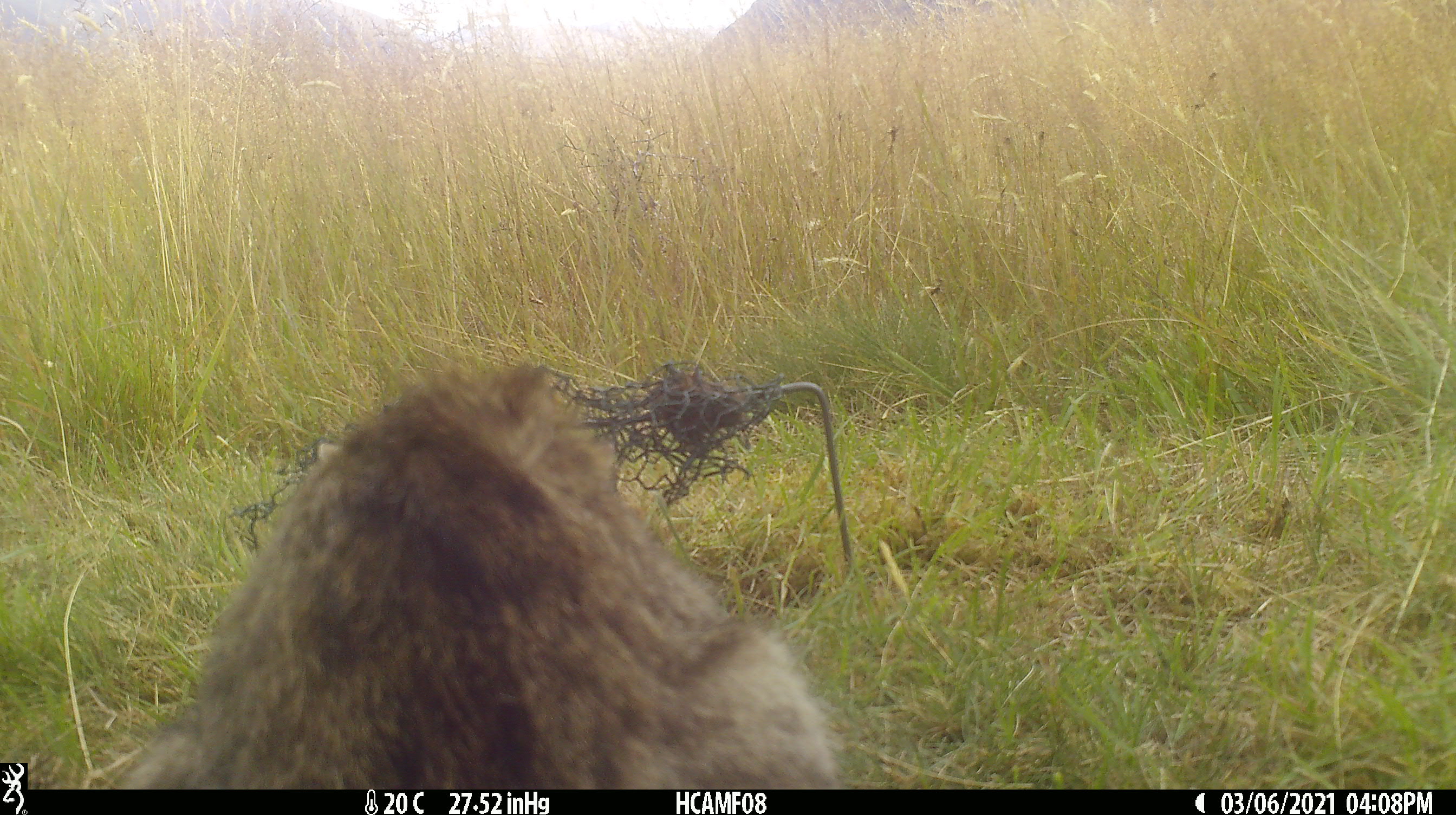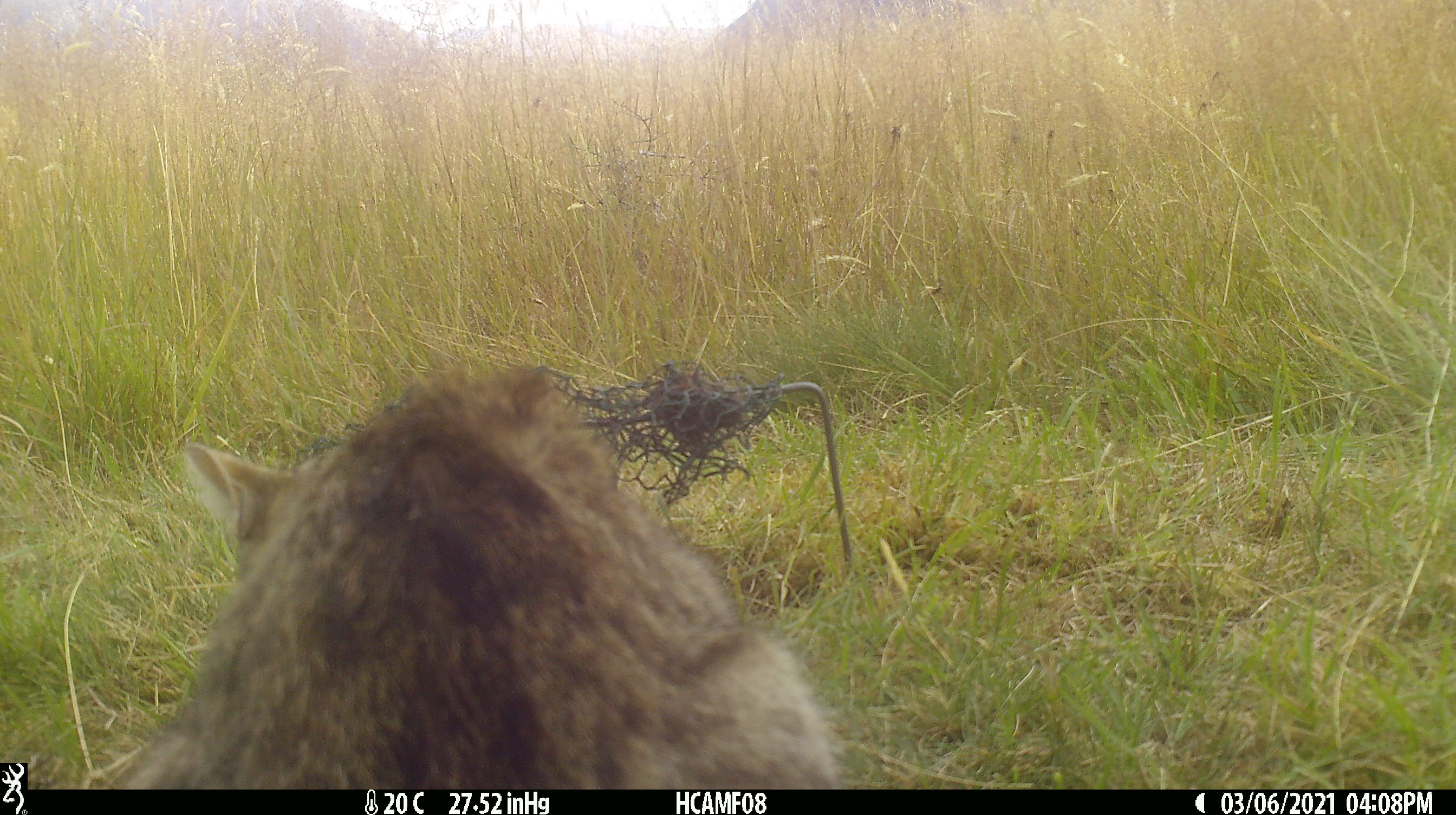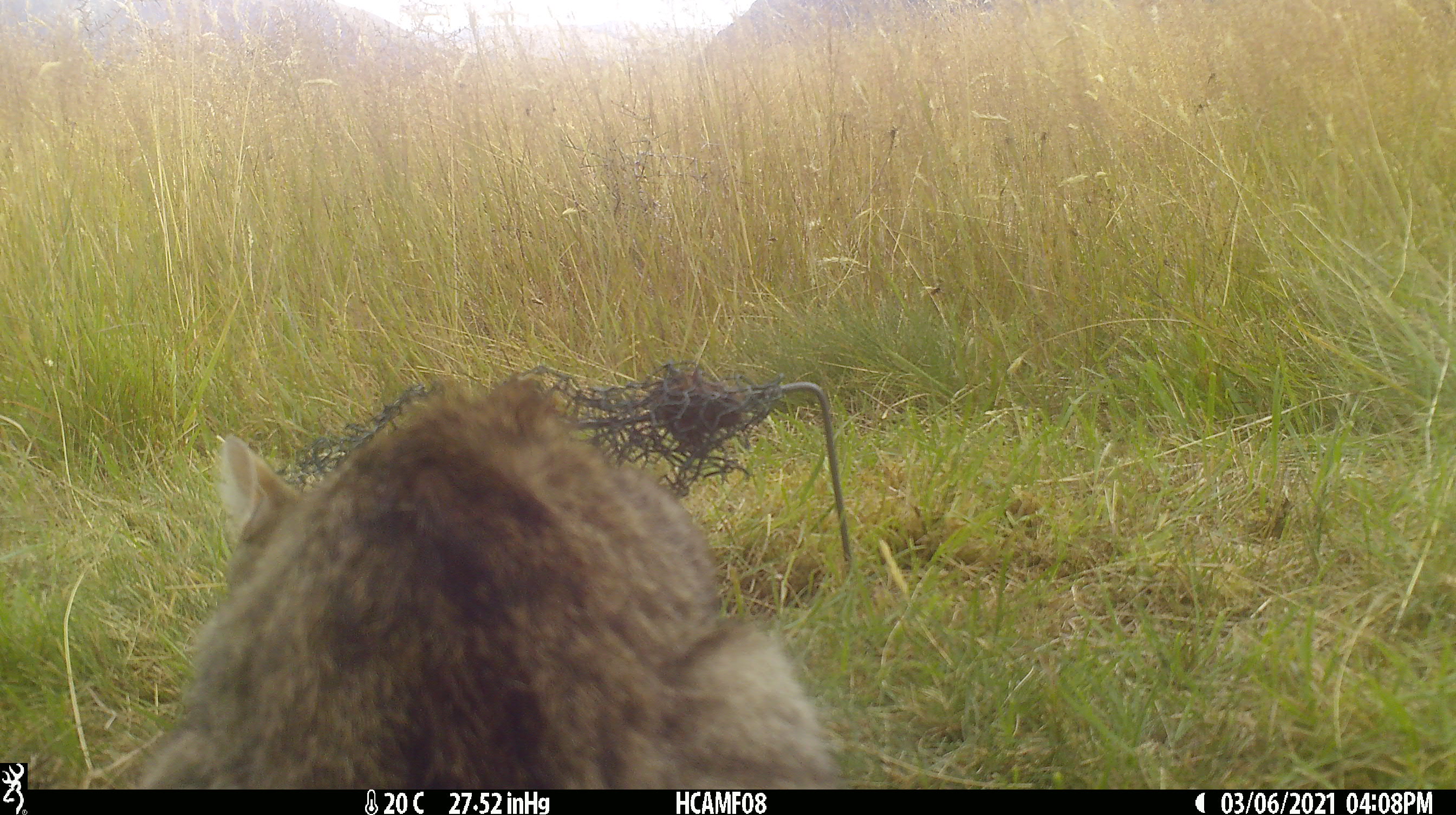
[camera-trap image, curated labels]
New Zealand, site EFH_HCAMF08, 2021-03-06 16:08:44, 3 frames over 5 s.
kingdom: Animalia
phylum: Chordata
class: Mammalia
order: Carnivora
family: Felidae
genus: Felis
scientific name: Felis catus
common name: domestic cat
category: cat